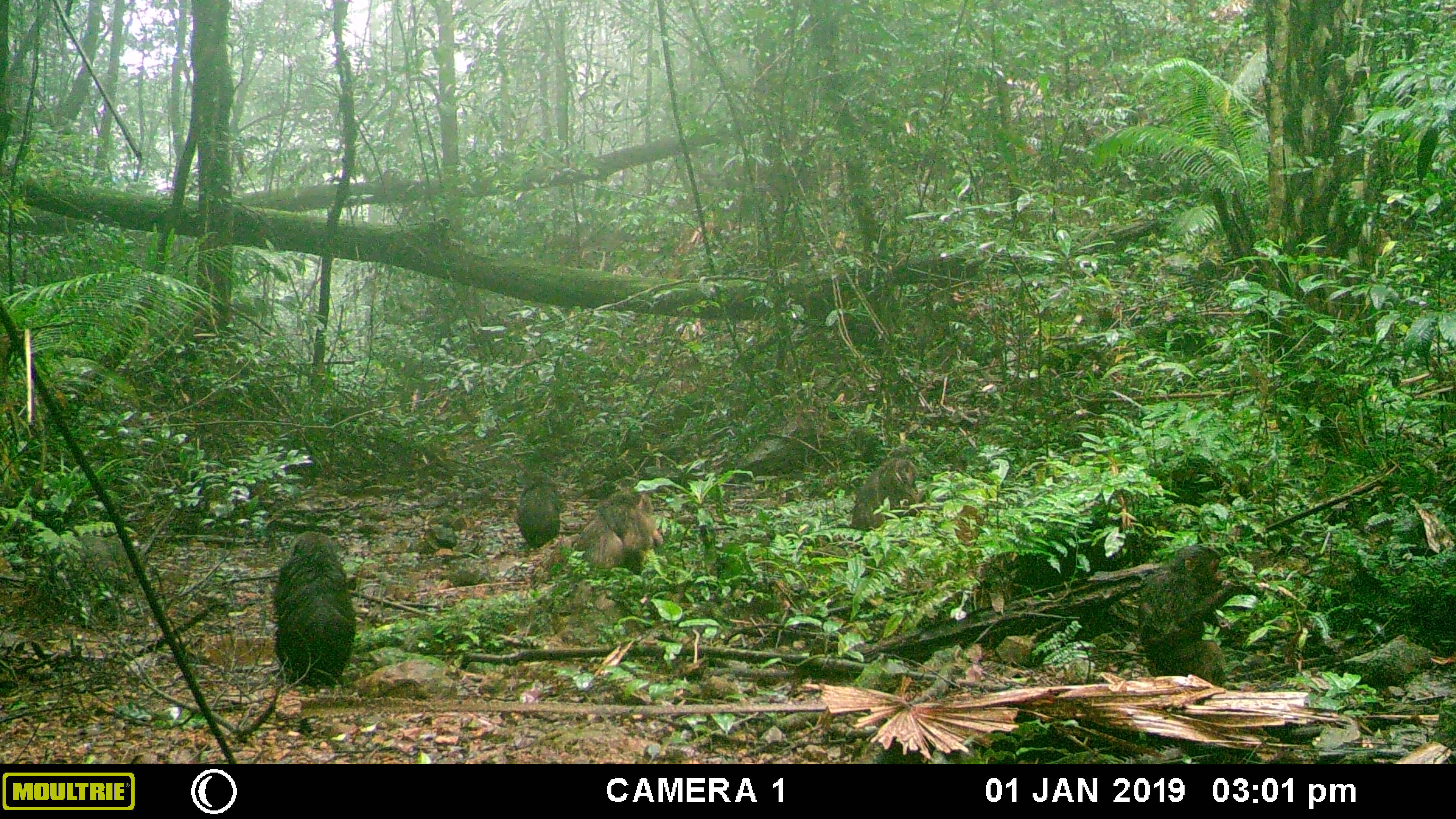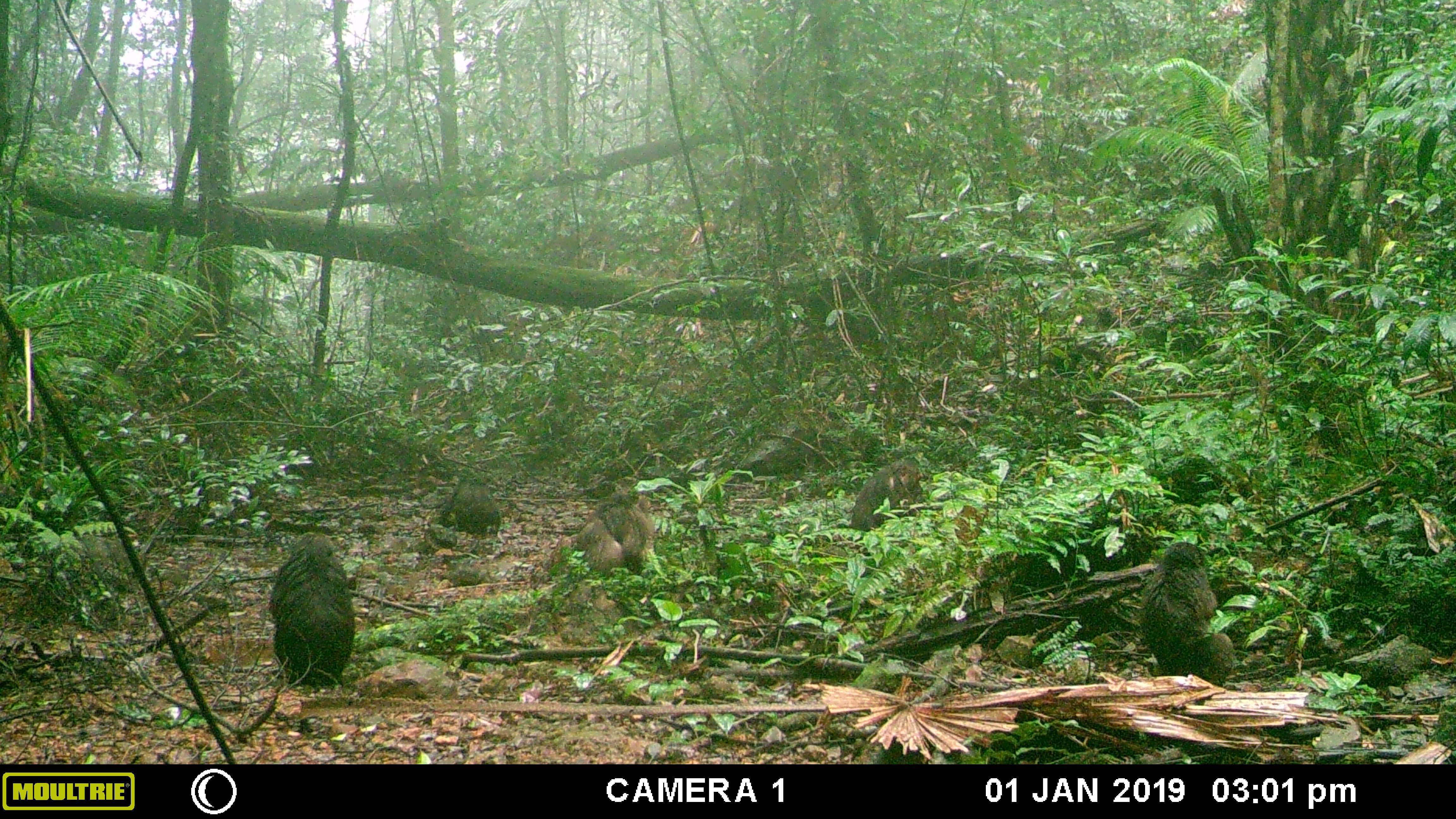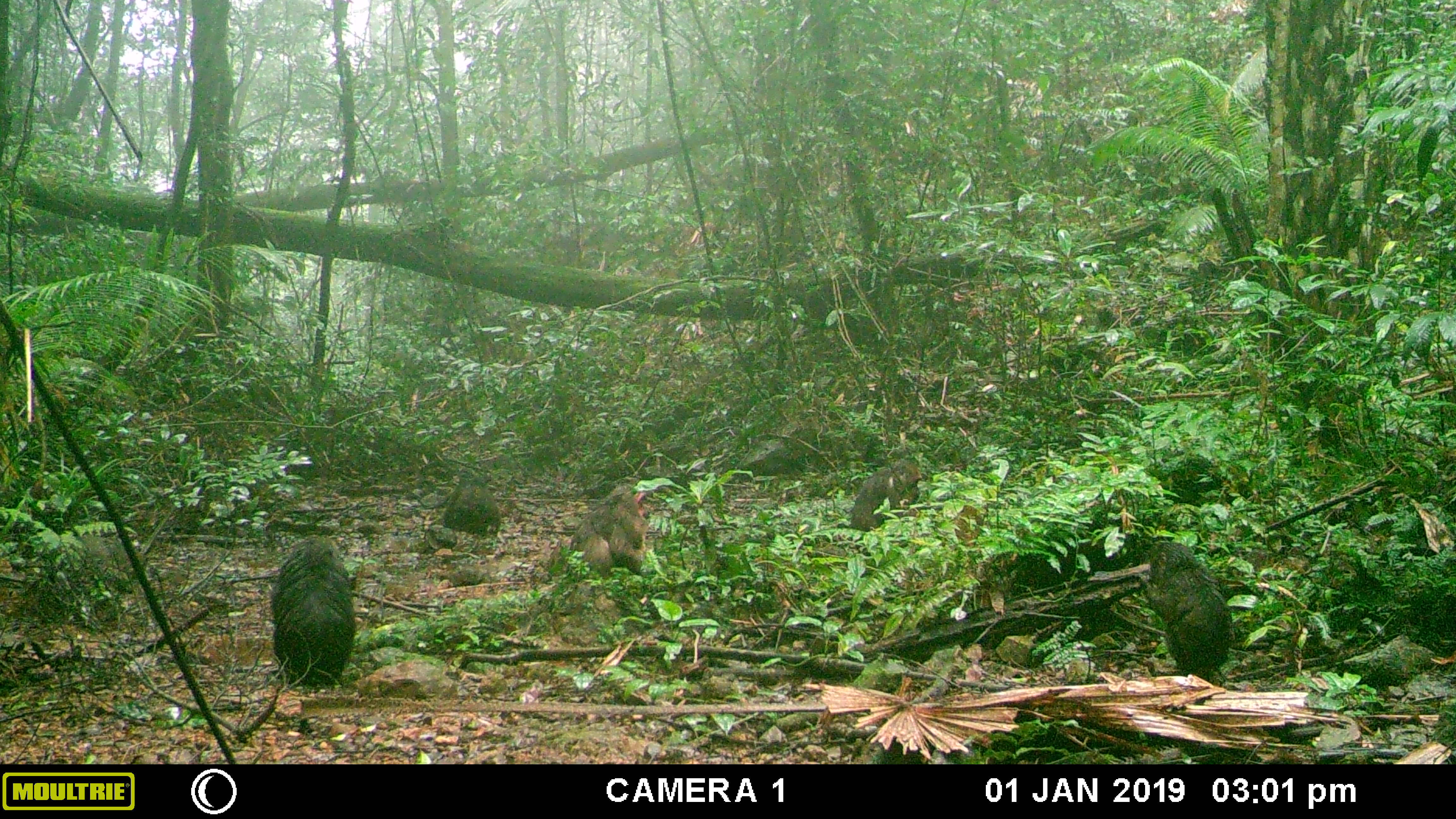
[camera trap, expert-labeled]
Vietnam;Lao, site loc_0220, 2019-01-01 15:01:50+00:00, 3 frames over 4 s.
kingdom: Animalia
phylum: Chordata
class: Mammalia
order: Primates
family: Cercopithecidae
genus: Macaca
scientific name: Macaca arctoides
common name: stump-tailed macaque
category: stump tailed macaque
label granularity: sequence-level